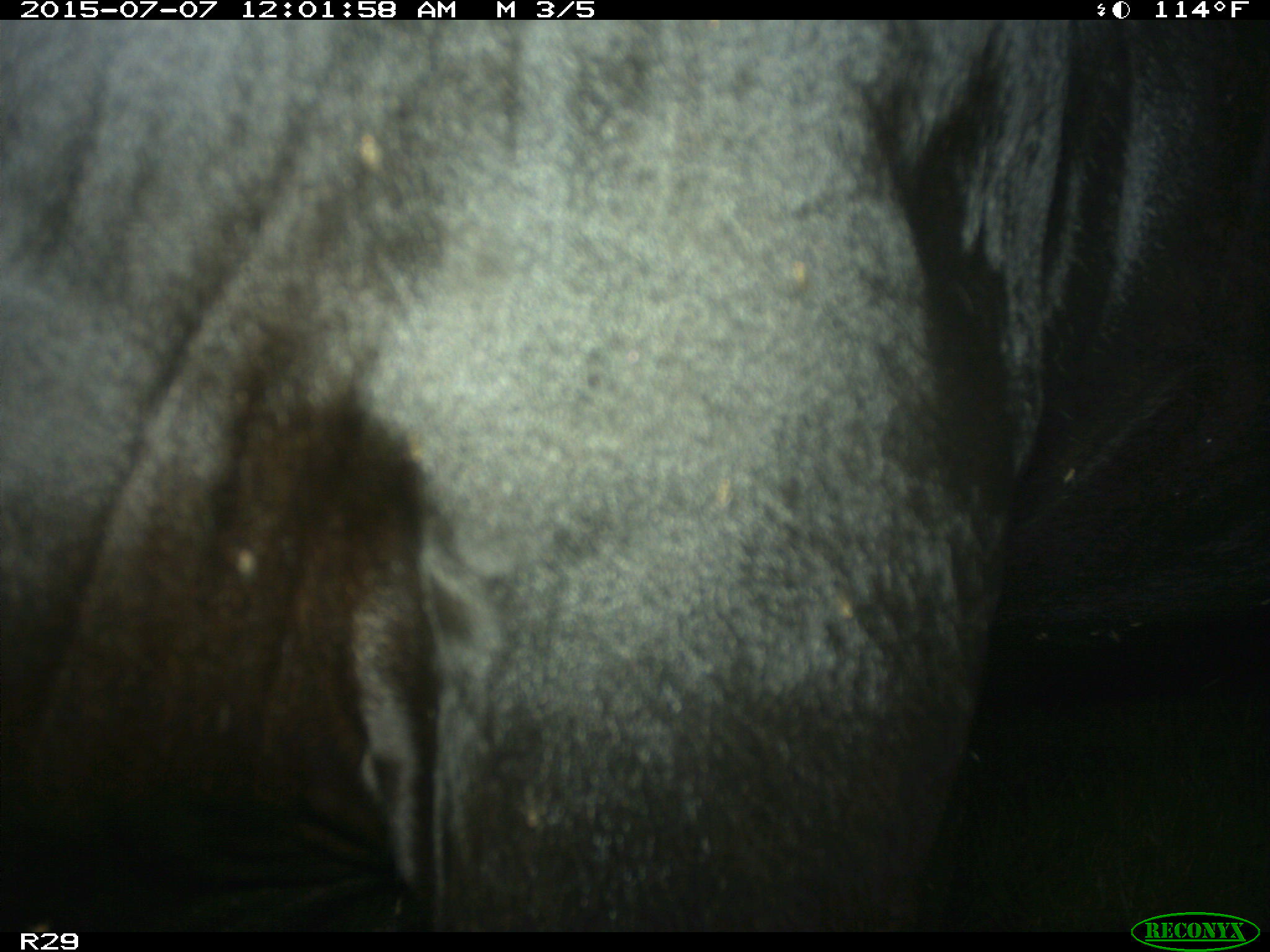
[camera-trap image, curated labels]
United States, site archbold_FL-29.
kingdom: Animalia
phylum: Chordata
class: Mammalia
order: Artiodactyla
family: Bovidae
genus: Bos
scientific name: Bos taurus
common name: domestic cow